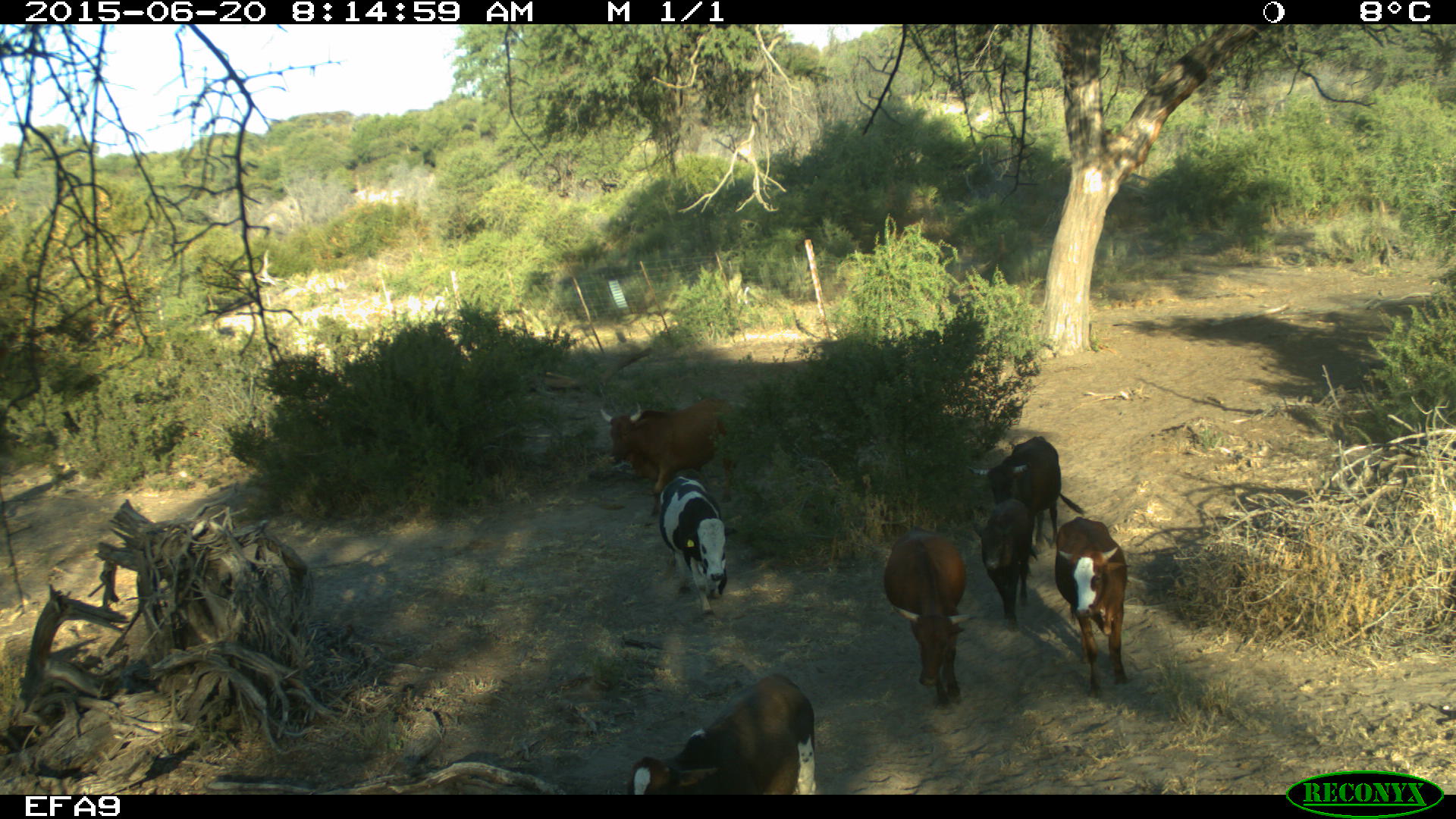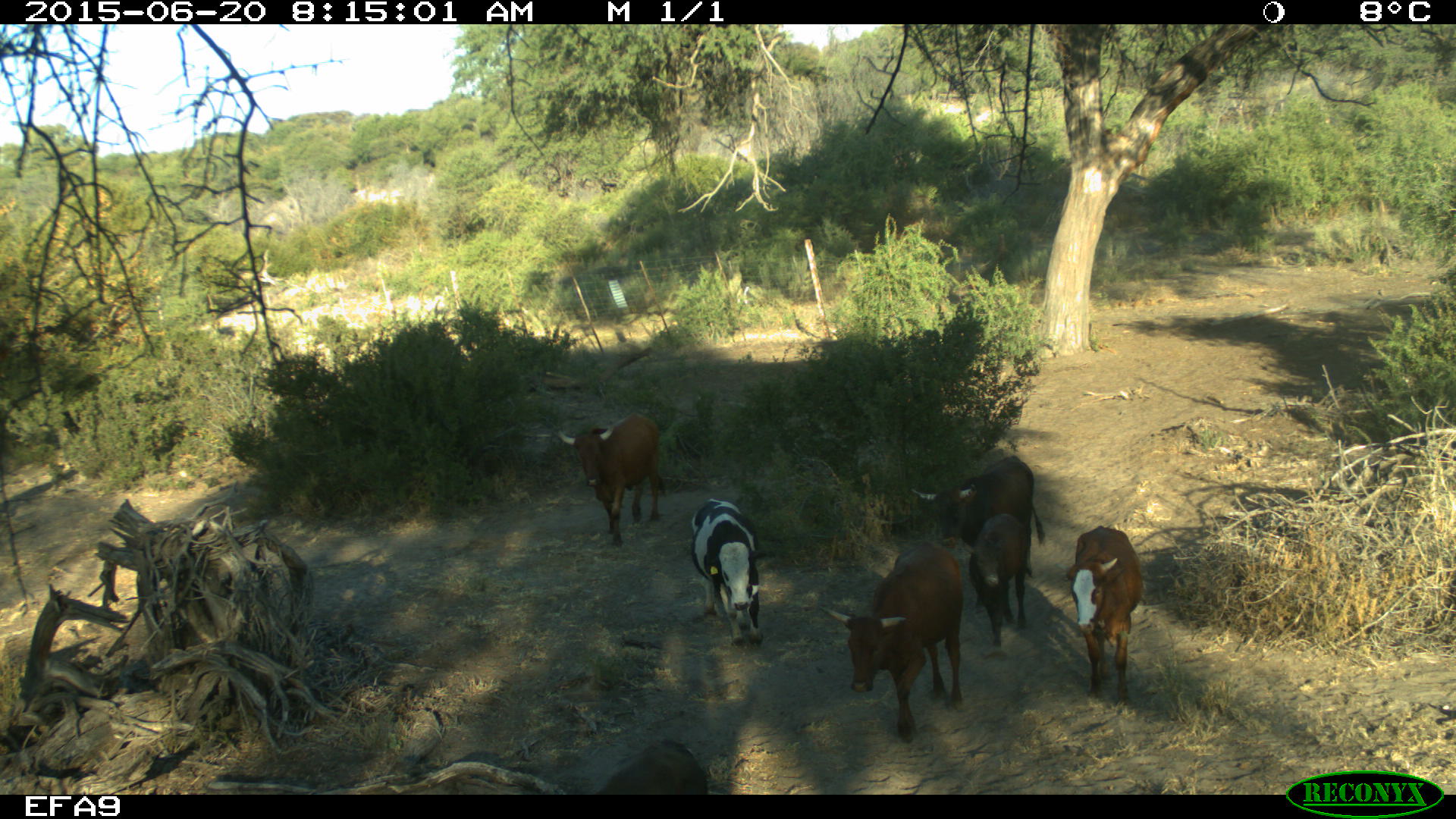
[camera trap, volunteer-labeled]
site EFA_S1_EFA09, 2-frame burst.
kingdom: Animalia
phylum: Chordata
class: Mammalia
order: Artiodactyla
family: Bovidae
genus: Bos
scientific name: Bos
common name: cattle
Cattle (Bos), count 7. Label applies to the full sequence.